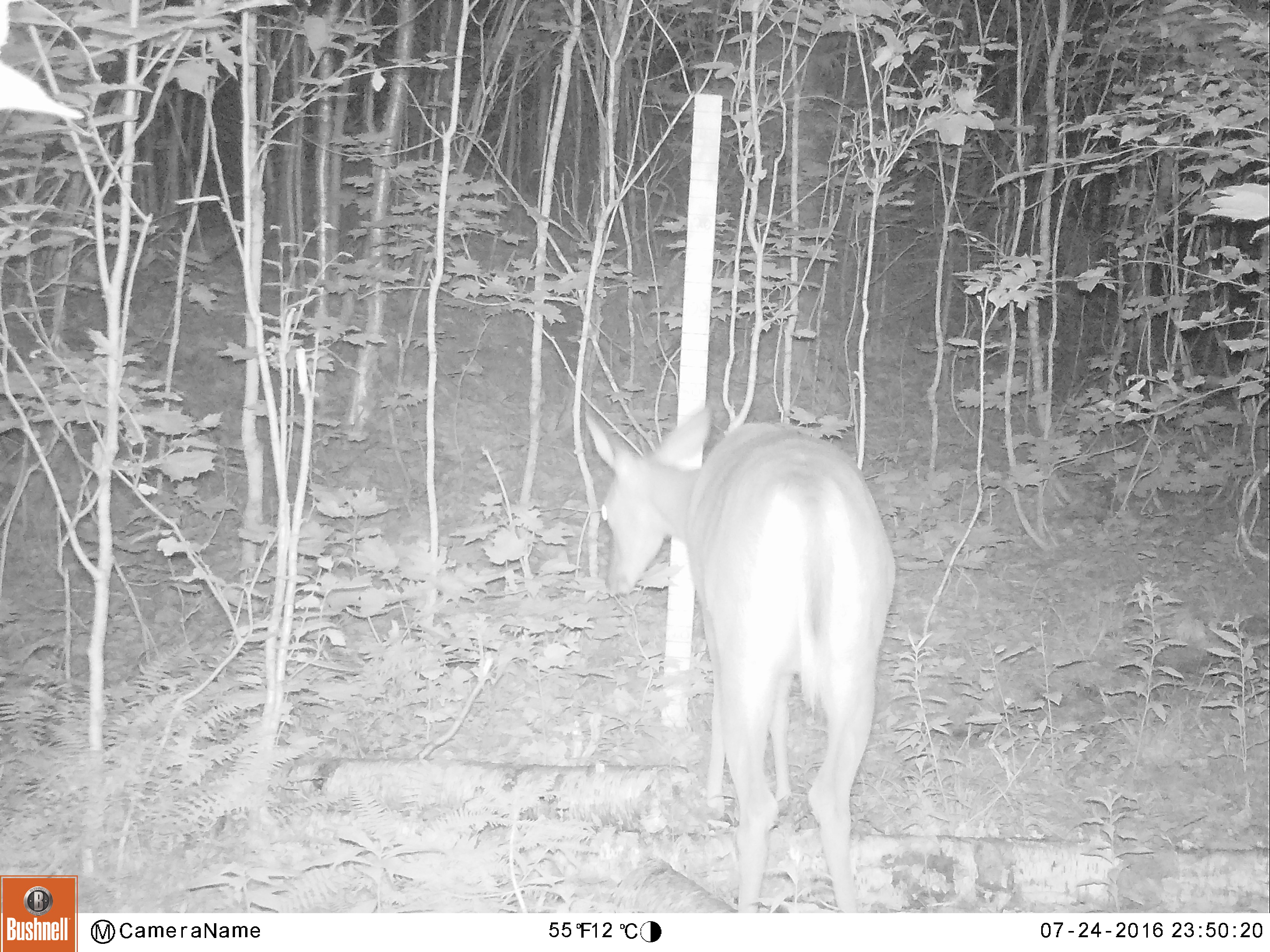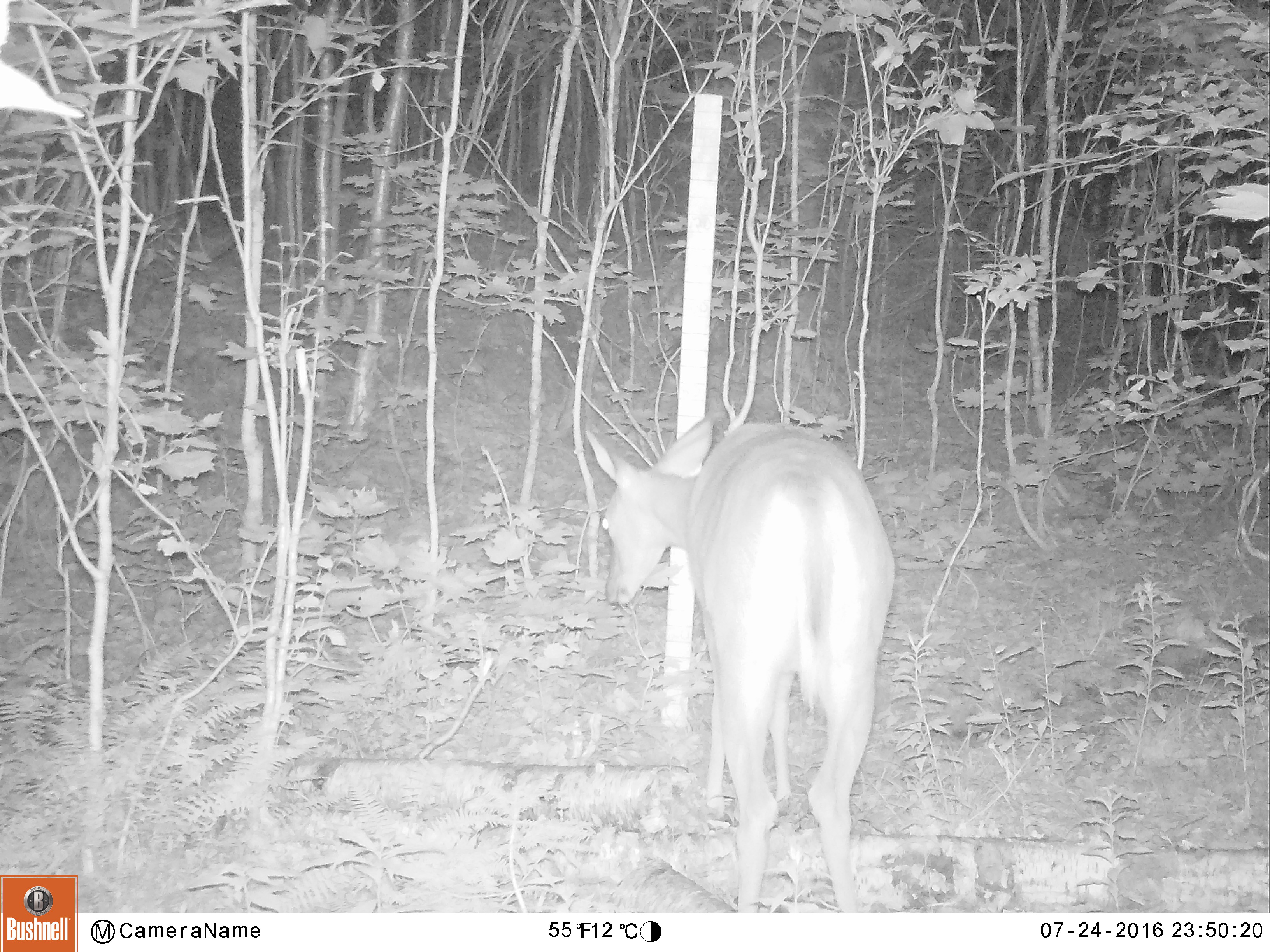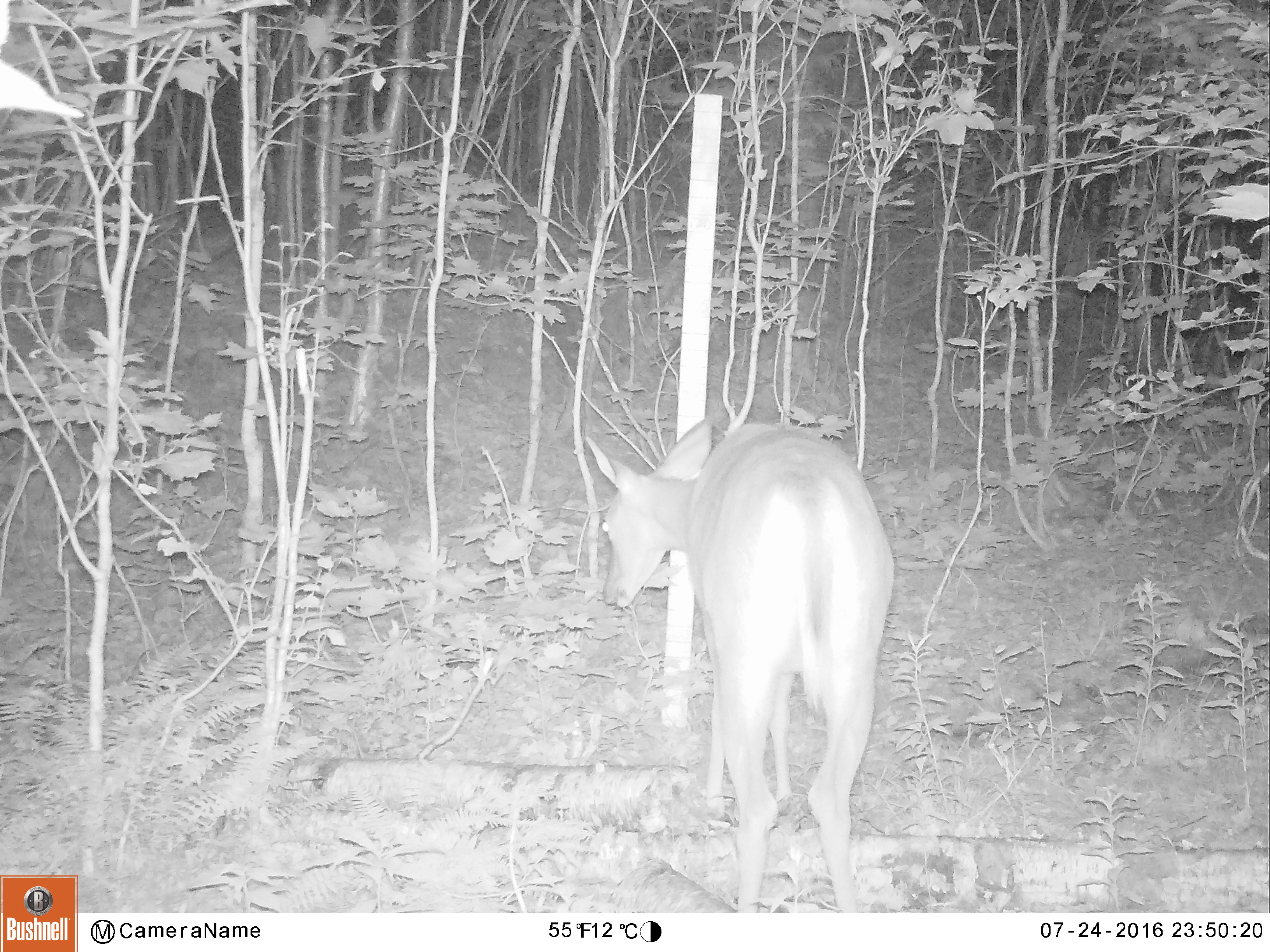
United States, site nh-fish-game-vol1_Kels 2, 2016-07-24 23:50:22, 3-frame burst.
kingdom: Animalia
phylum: Chordata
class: Mammalia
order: Artiodactyla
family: Cervidae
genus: Odocoileus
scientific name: Odocoileus virginianus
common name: white-tailed deer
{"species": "white-tailed deer (Odocoileus virginianus)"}